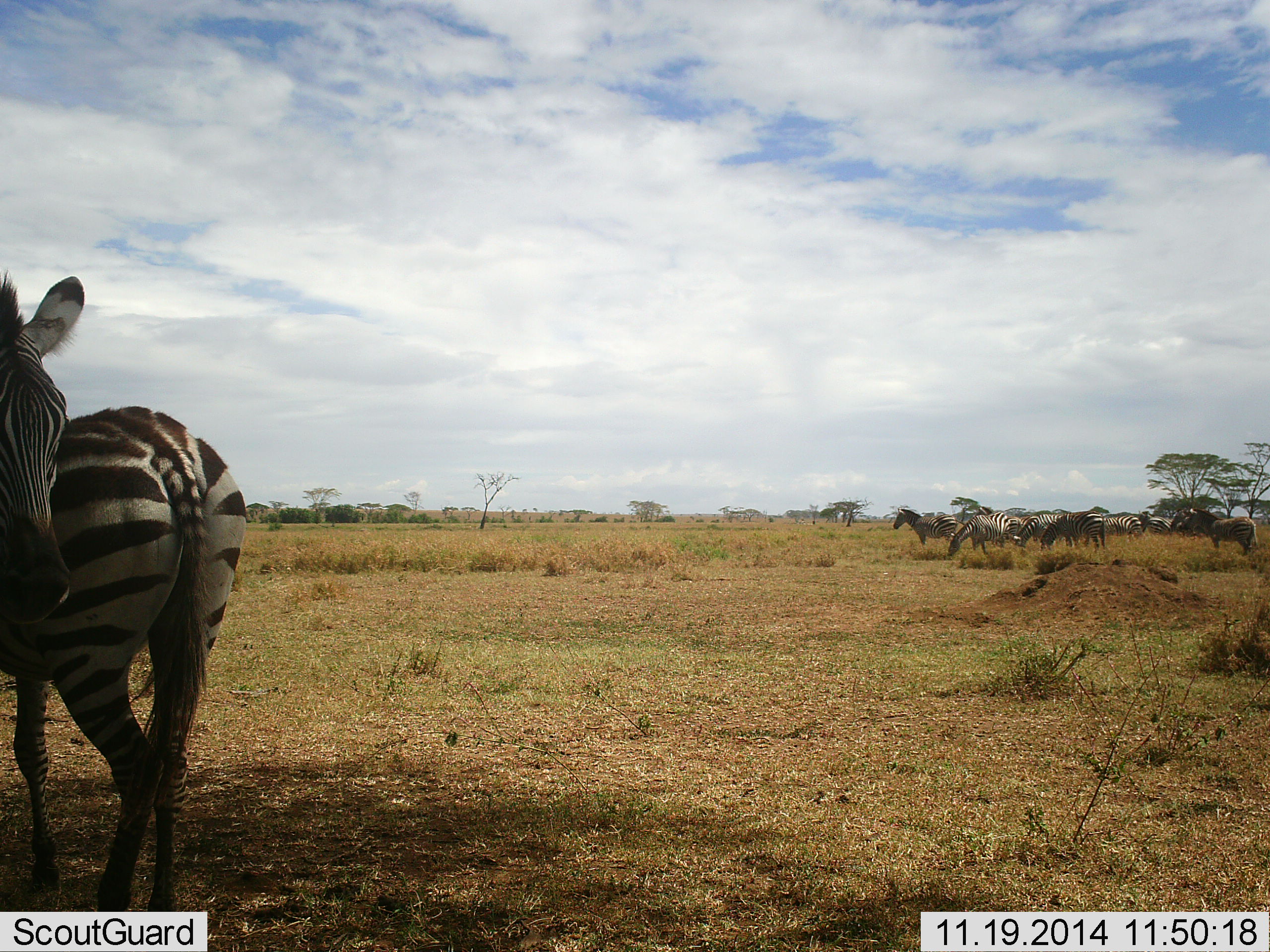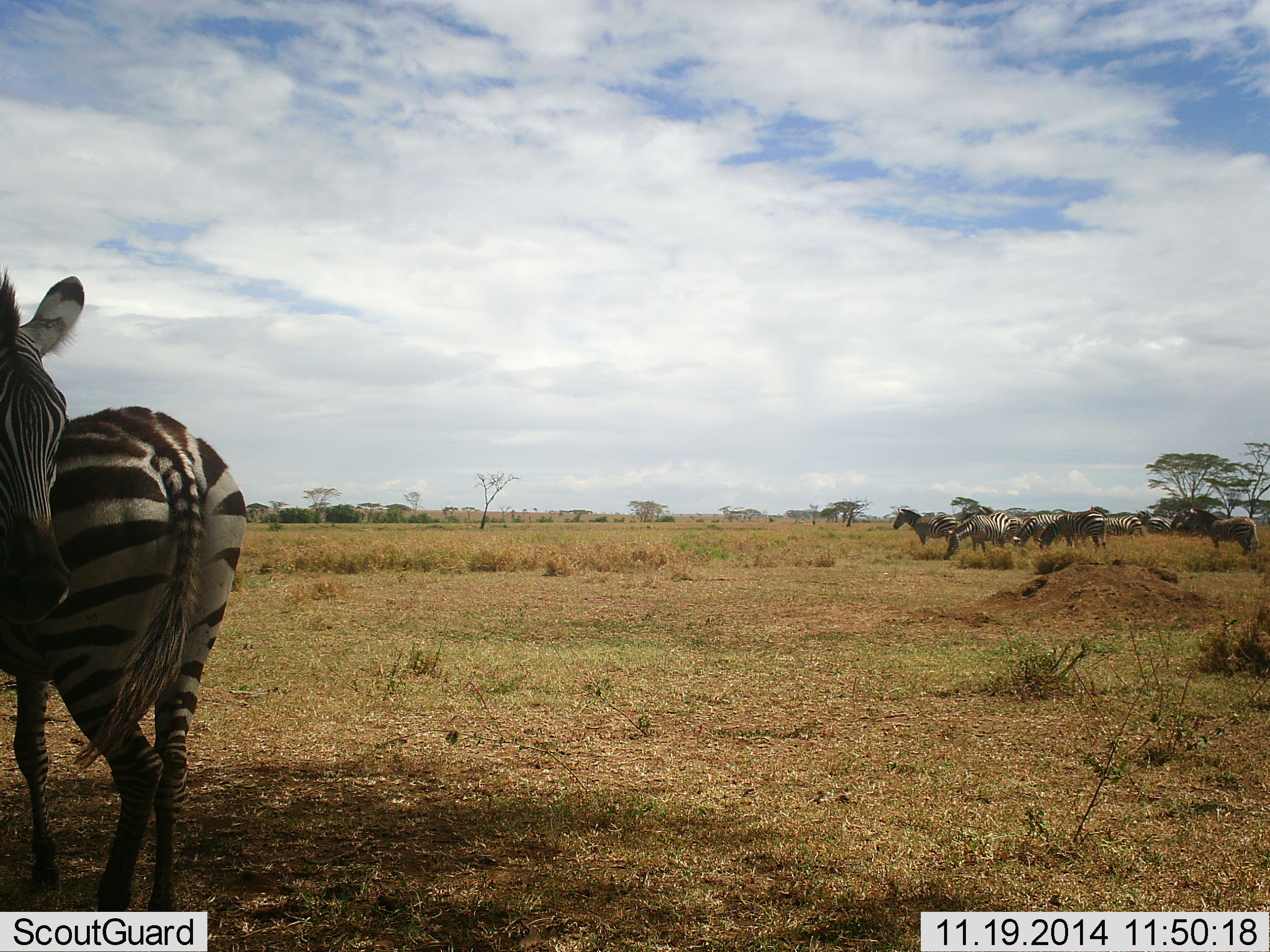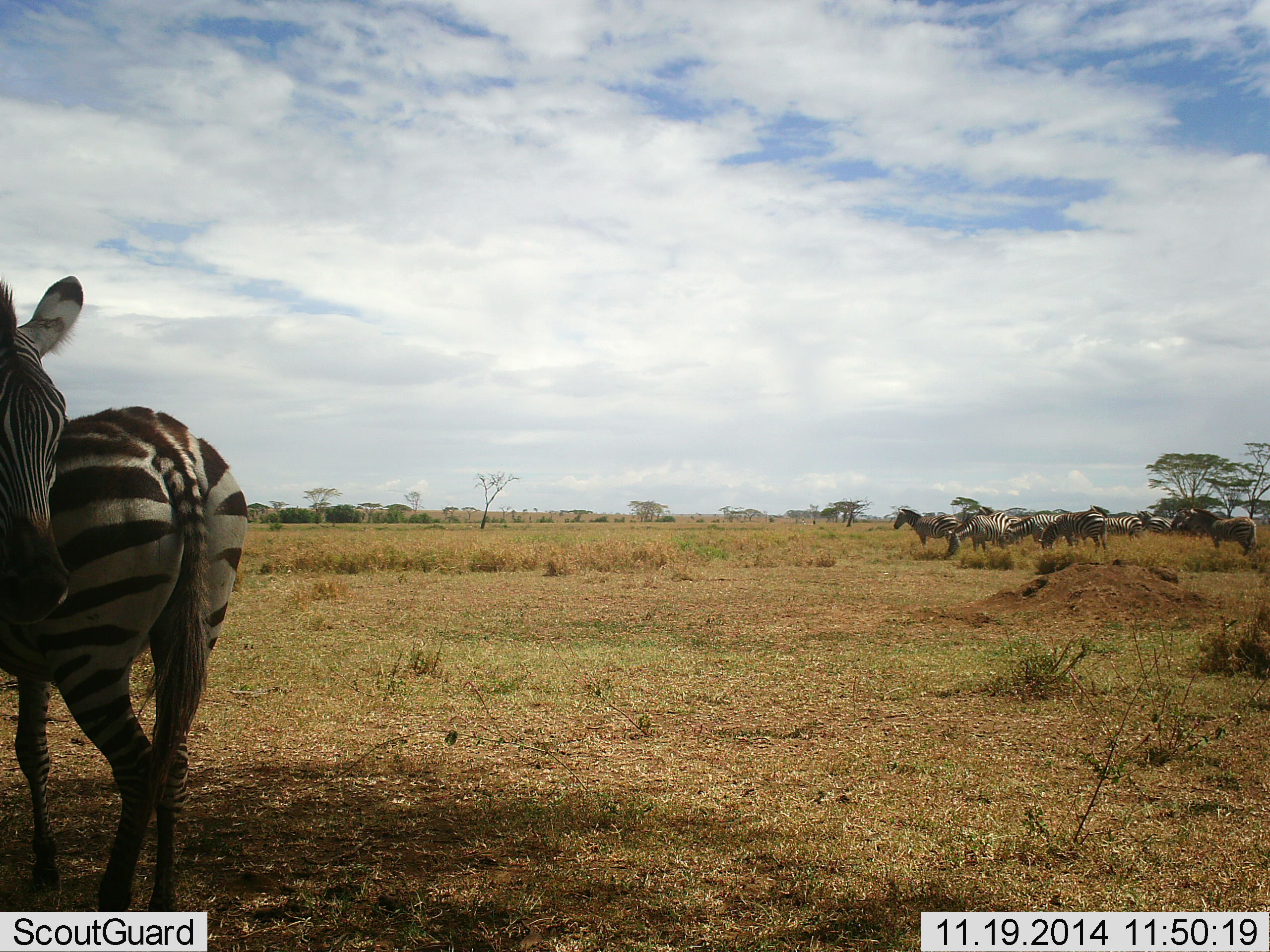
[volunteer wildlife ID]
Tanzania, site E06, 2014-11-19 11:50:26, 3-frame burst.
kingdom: Animalia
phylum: Chordata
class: Mammalia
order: Perissodactyla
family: Equidae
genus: Equus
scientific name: Equus quagga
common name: plains zebra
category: zebra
Zebra (plains zebra) (Equus quagga), count 11-50. Behavior (volunteer vote fractions): standing 90%, resting 0%, moving 10%, interacting 40%. Young present (vote fraction): 10%. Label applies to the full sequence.